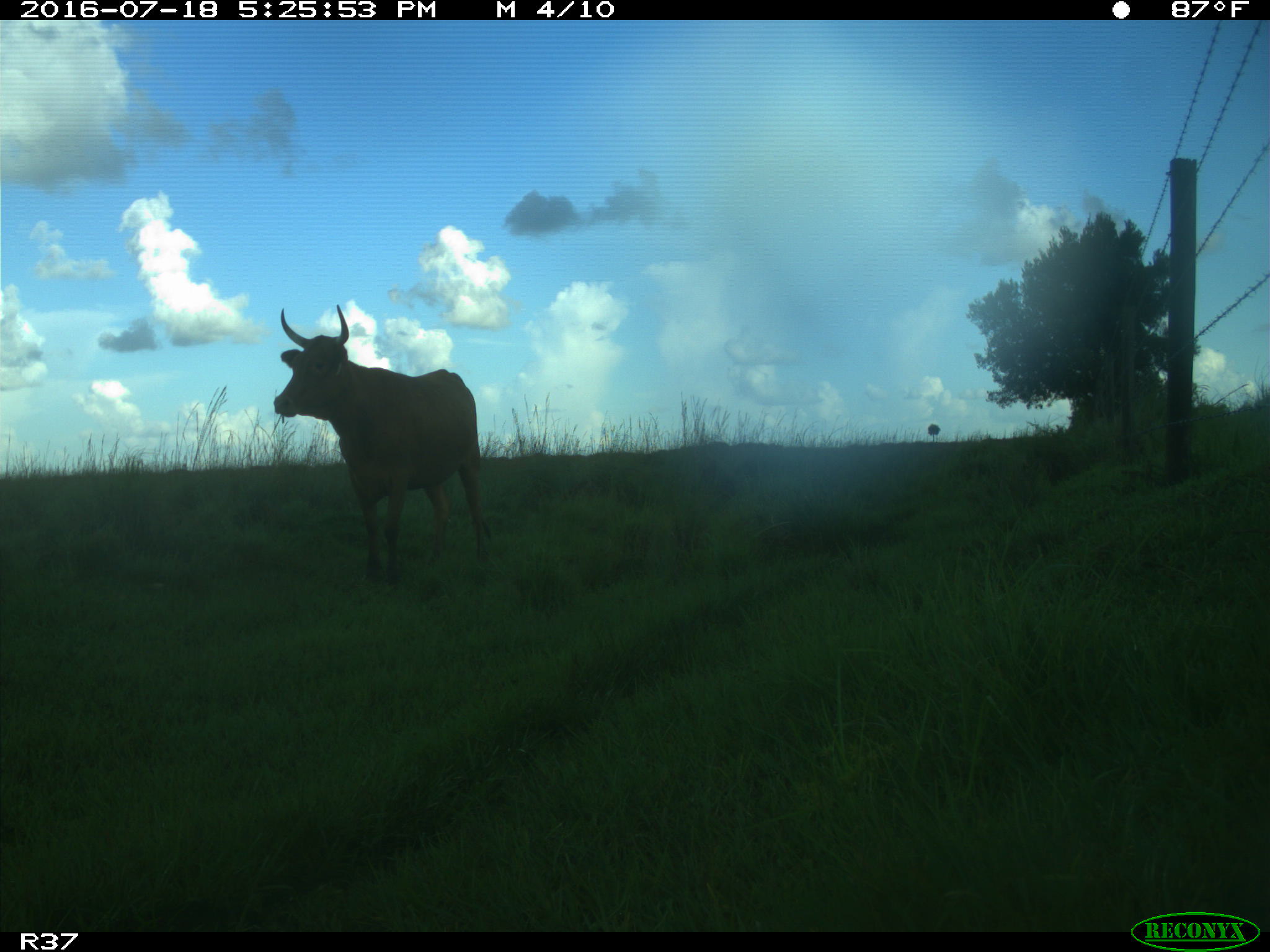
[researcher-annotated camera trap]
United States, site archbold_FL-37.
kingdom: Animalia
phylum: Chordata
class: Mammalia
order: Artiodactyla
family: Bovidae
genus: Bos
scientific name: Bos taurus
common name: domestic cow